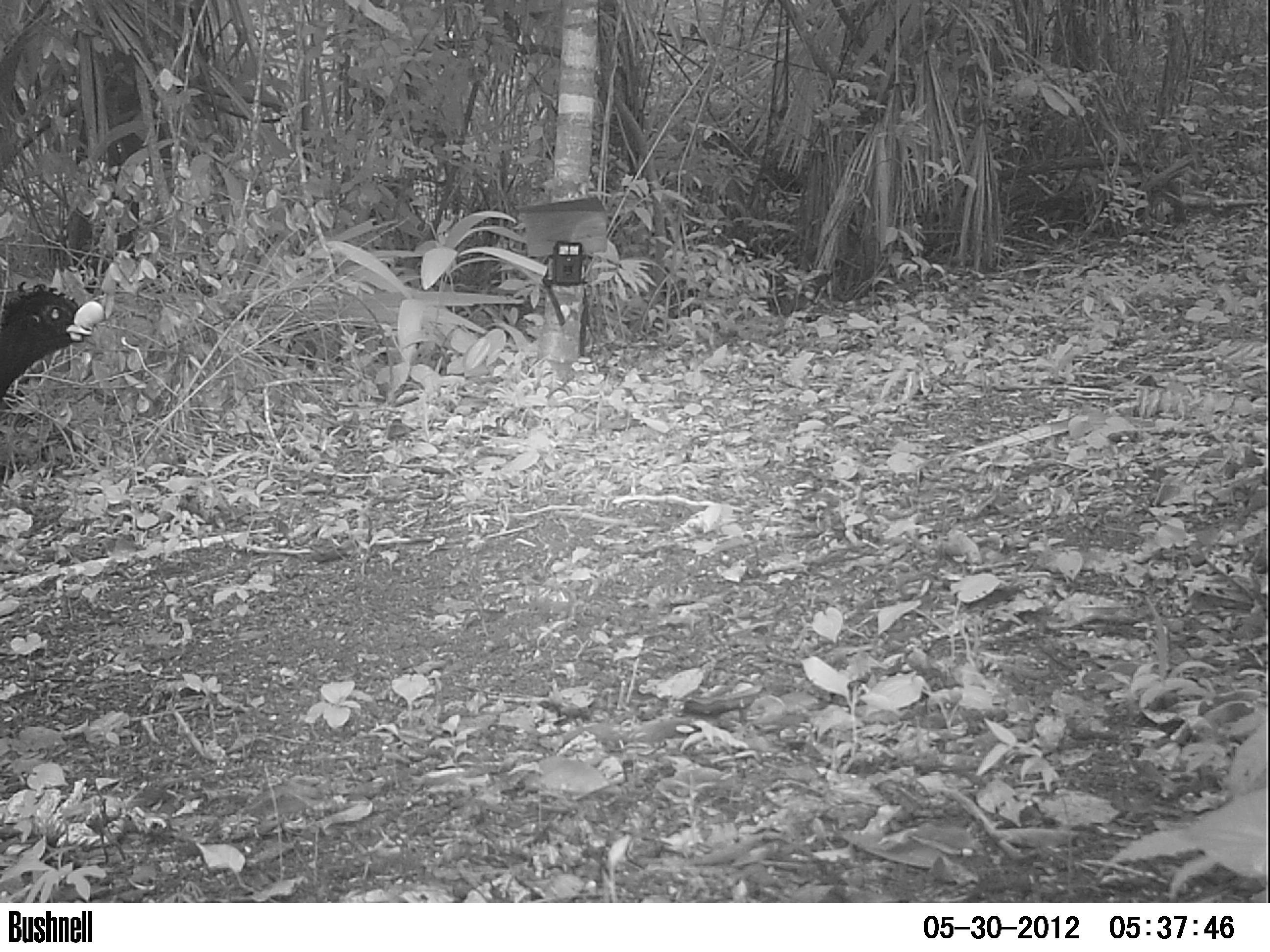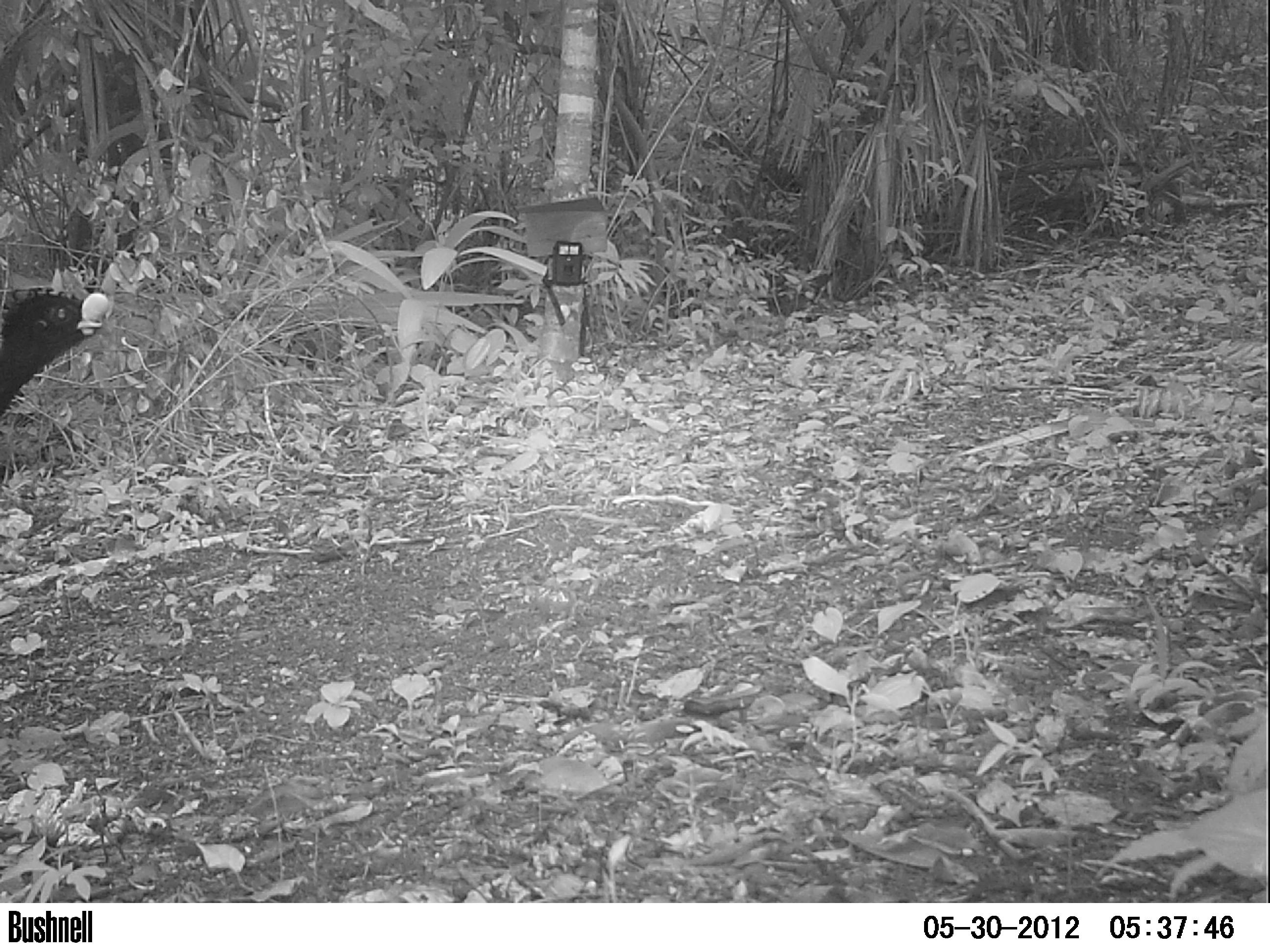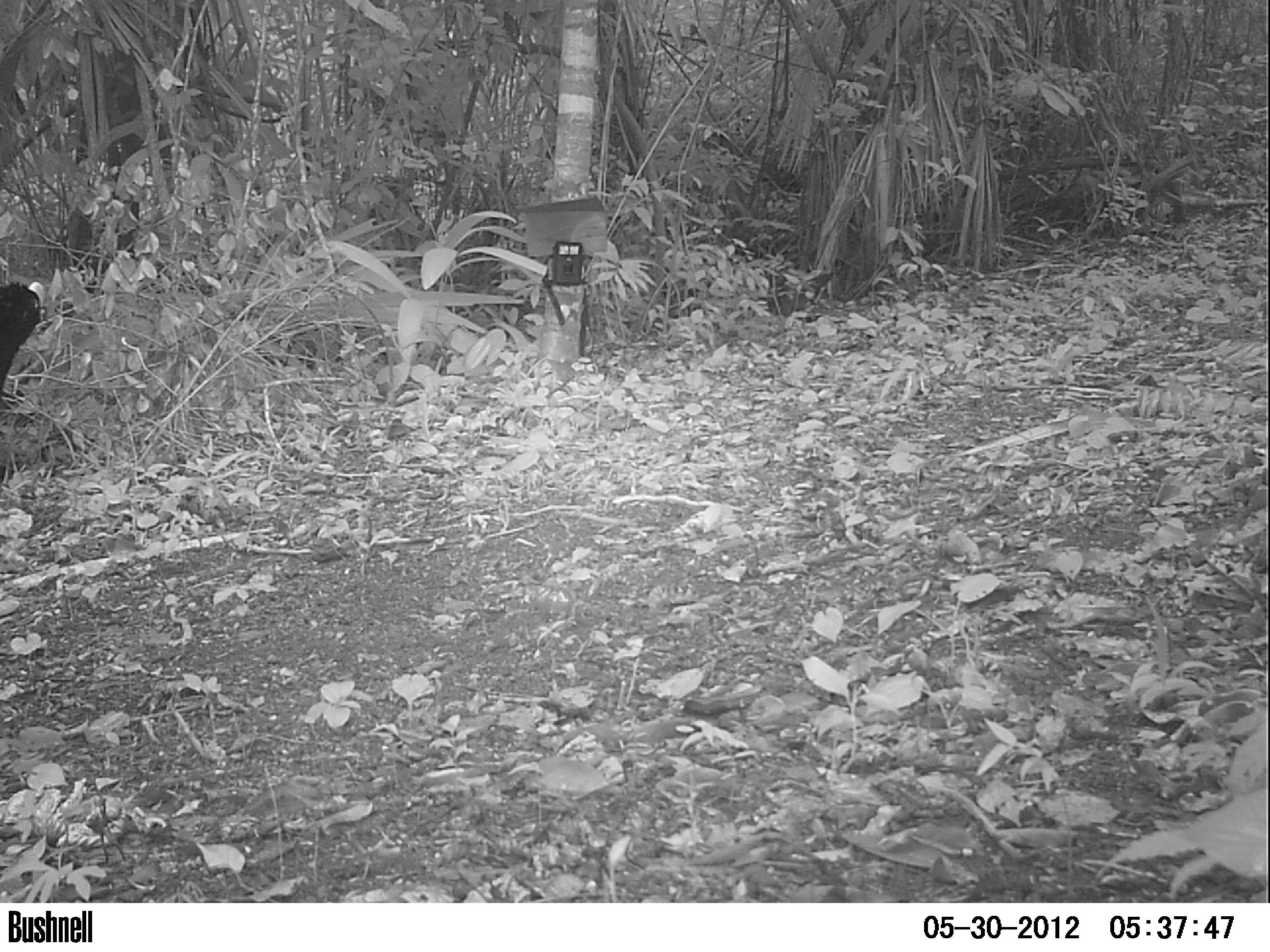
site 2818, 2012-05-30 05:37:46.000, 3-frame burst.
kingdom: Animalia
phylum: Chordata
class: Aves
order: Galliformes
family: Cracidae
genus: Crax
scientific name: Crax rubra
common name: great curassow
Crax rubra (great curassow), count 1, age adult, sex male.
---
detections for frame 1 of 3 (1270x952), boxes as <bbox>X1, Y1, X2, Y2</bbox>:
crax rubra: <bbox>0, 280, 104, 404</bbox>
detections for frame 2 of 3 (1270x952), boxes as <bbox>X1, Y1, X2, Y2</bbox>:
crax rubra: <bbox>0, 286, 109, 420</bbox>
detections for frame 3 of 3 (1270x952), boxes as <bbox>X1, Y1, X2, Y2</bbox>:
crax rubra: <bbox>0, 280, 45, 397</bbox>